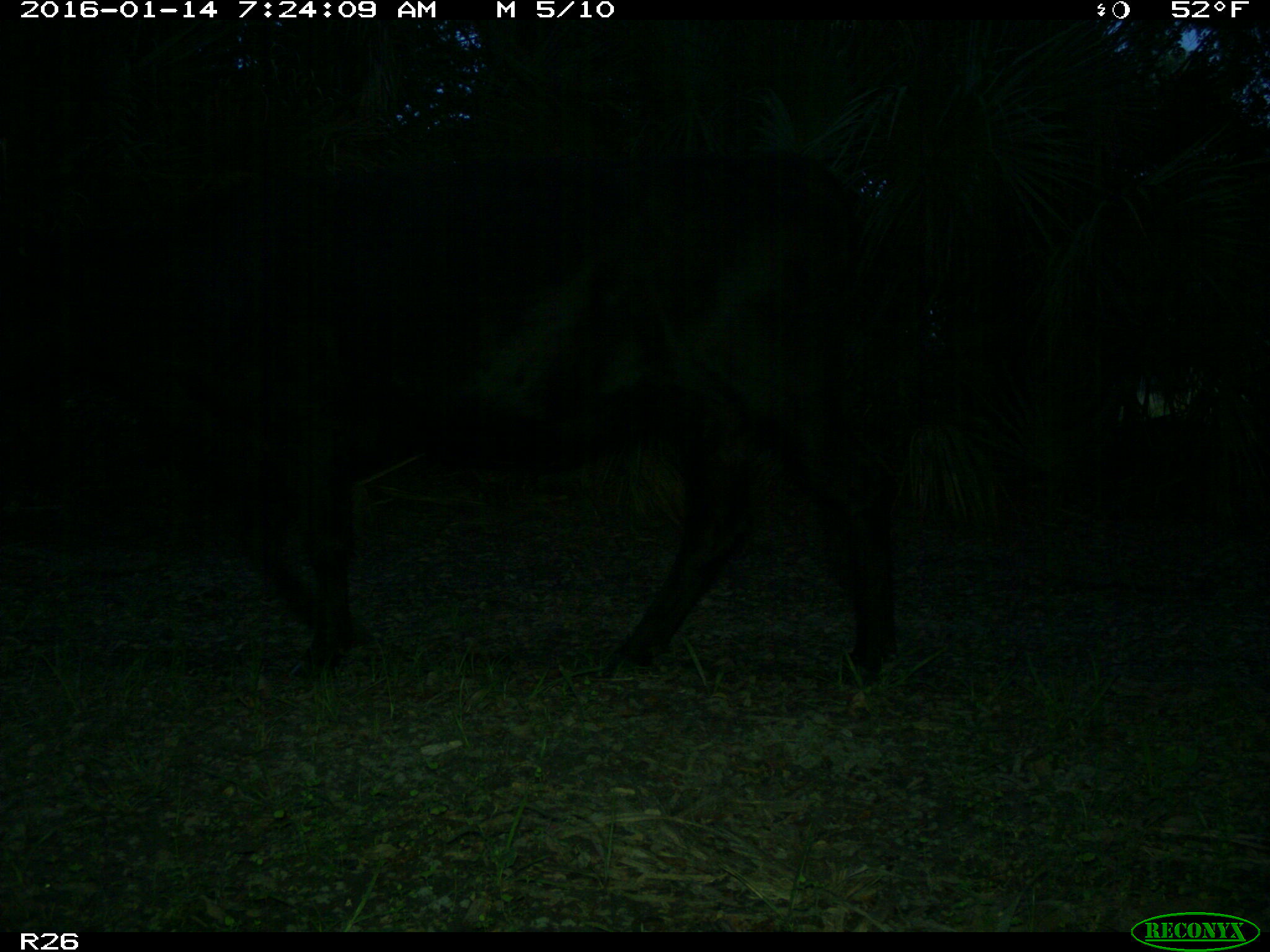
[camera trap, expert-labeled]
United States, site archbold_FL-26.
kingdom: Animalia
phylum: Chordata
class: Mammalia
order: Artiodactyla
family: Bovidae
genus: Bos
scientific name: Bos taurus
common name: domestic cow